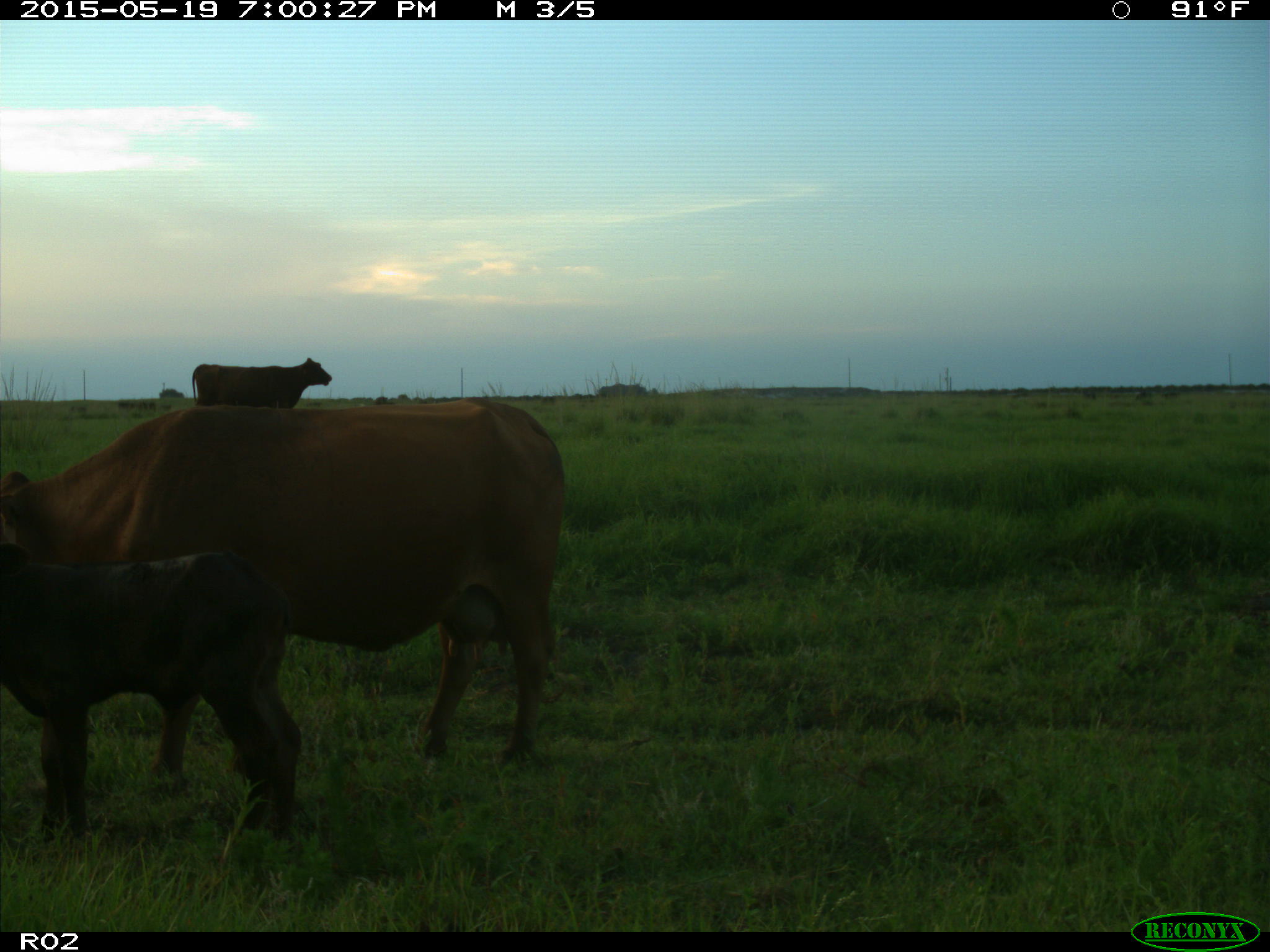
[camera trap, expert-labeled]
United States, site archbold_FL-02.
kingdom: Animalia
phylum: Chordata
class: Mammalia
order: Artiodactyla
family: Bovidae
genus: Bos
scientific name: Bos taurus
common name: domestic cow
Bos taurus (domestic cow).